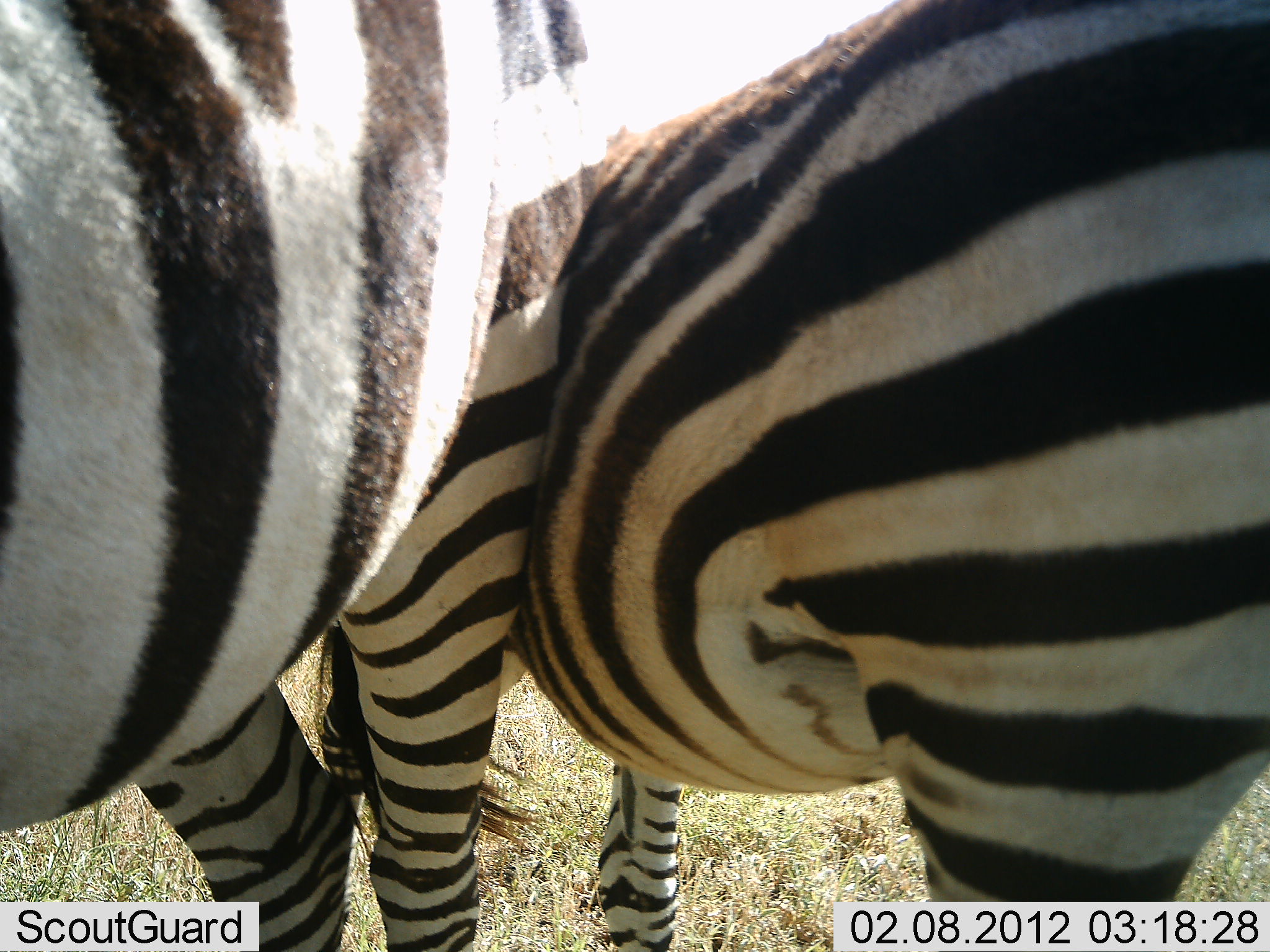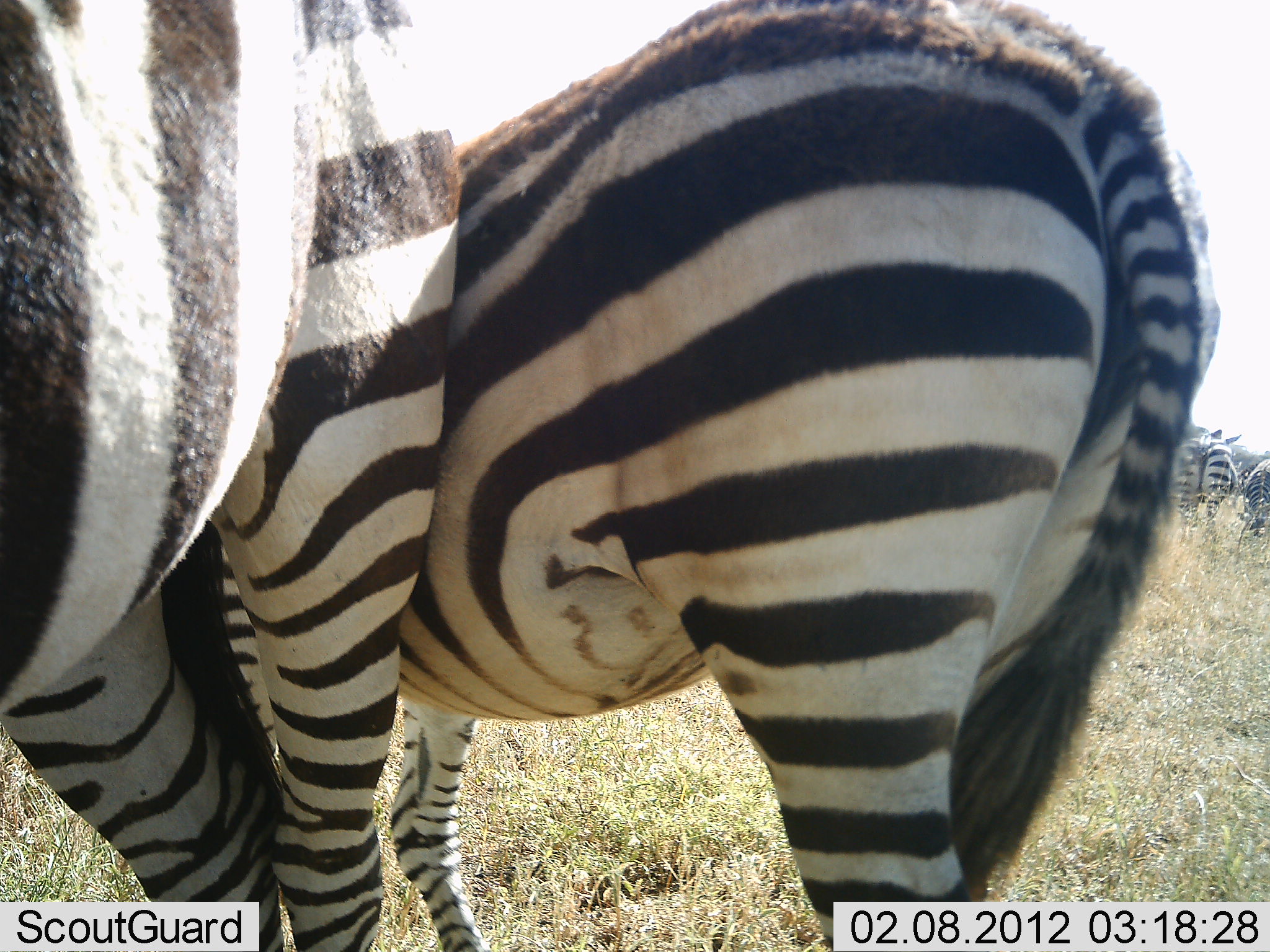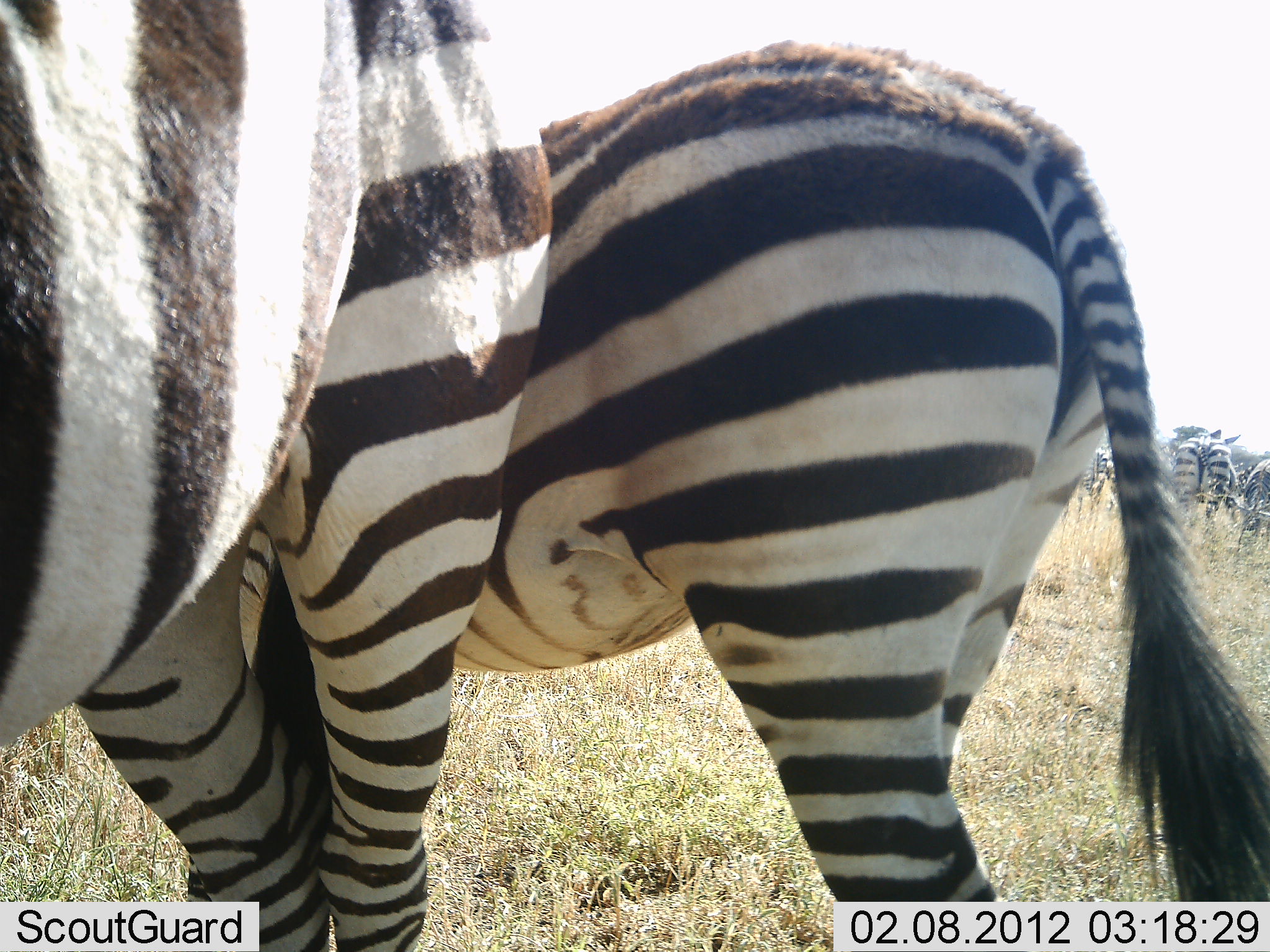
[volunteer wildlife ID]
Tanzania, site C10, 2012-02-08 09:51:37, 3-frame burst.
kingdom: Animalia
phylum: Chordata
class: Mammalia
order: Perissodactyla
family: Equidae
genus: Equus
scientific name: Equus quagga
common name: plains zebra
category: zebra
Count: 4.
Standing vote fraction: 82%.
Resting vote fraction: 0%.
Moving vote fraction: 9%.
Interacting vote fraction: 50%.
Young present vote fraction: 5%.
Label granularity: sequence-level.